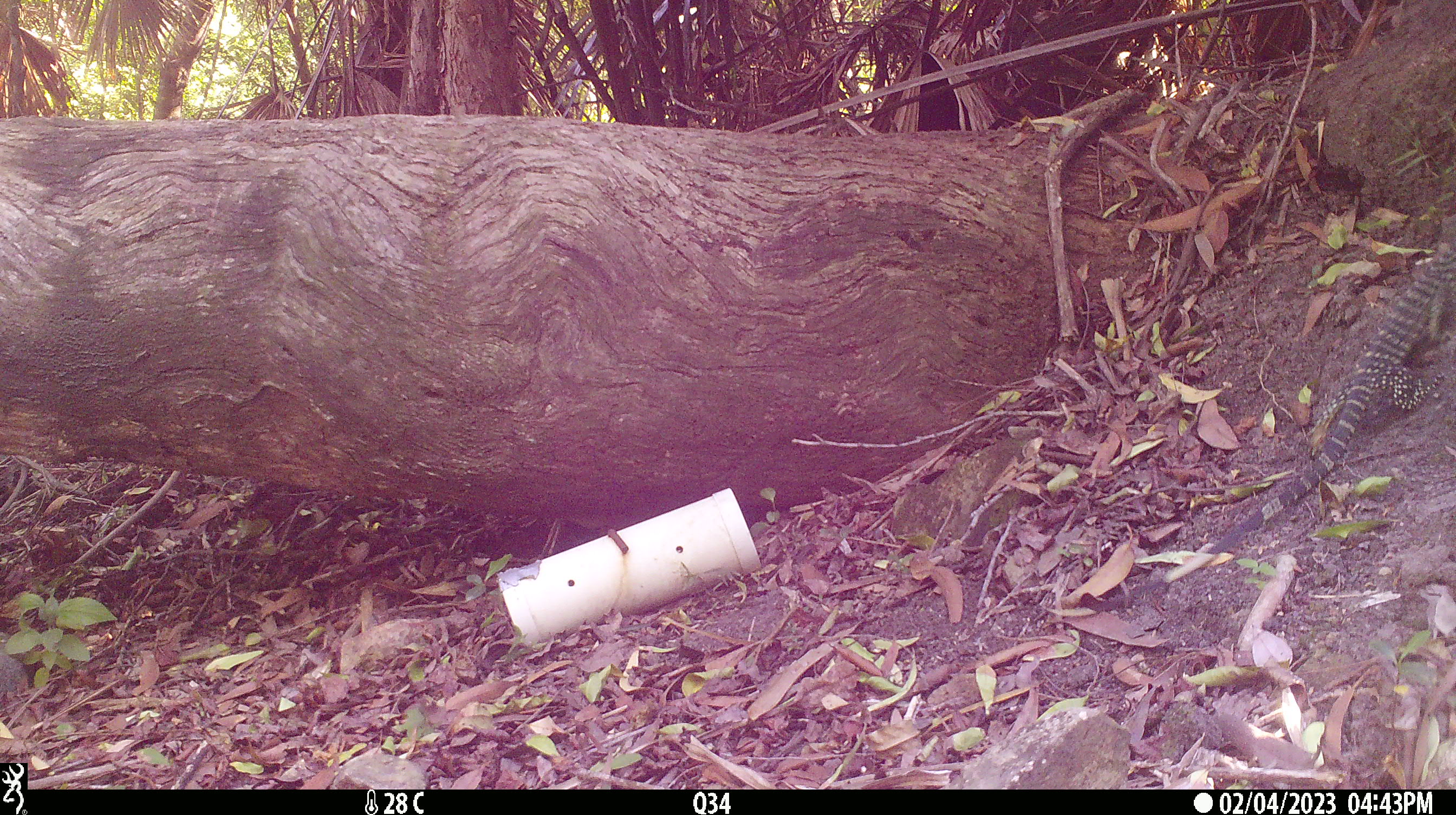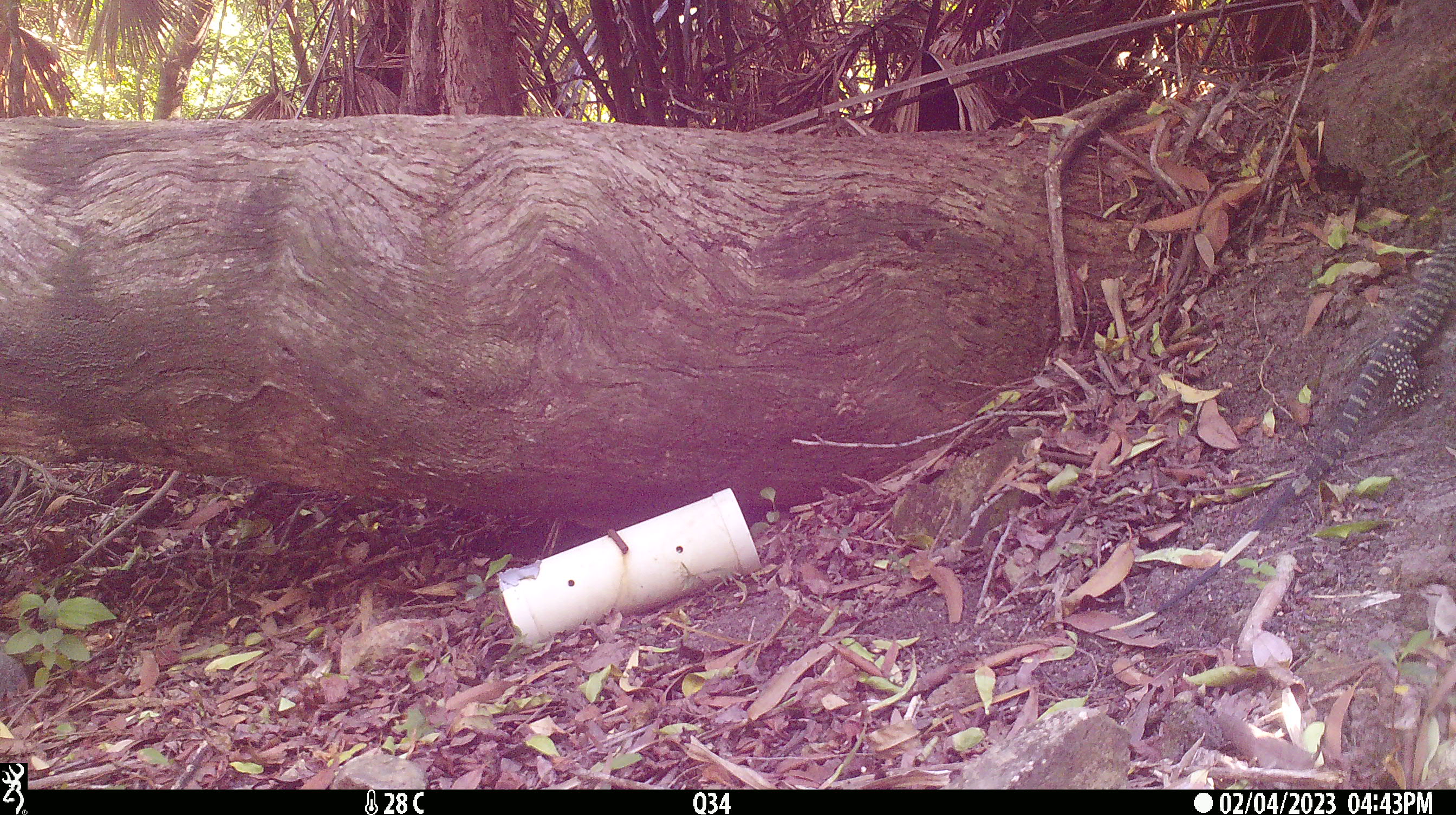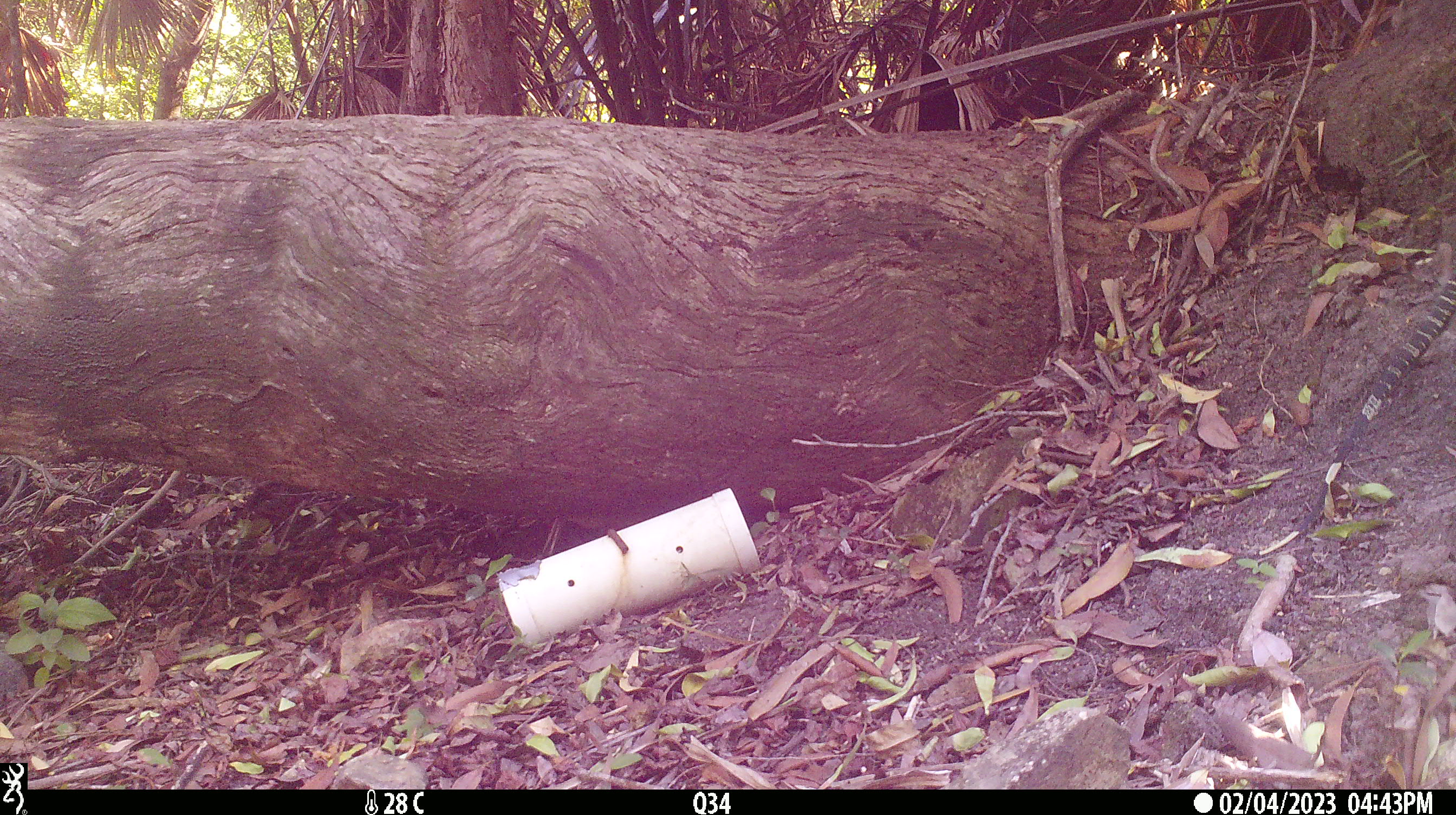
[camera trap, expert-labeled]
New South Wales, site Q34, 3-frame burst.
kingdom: Animalia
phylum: Chordata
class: Reptilia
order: Squamata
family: Varanidae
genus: Varanus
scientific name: Varanus varius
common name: lace monitor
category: goanna